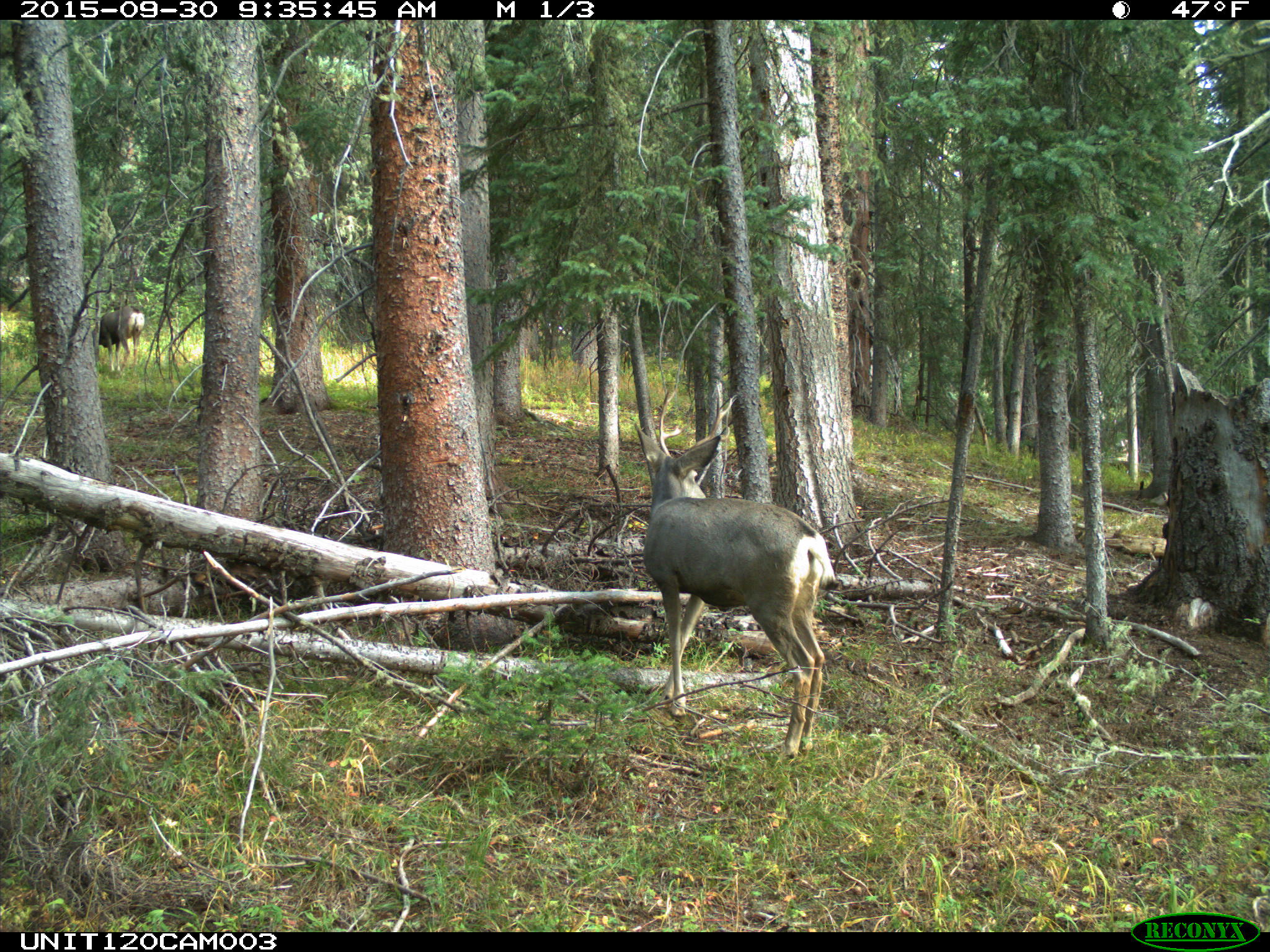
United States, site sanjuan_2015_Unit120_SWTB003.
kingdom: Animalia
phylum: Chordata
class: Mammalia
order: Artiodactyla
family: Cervidae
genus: Odocoileus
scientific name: Odocoileus hemionus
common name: mule deer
Odocoileus hemionus (mule deer).